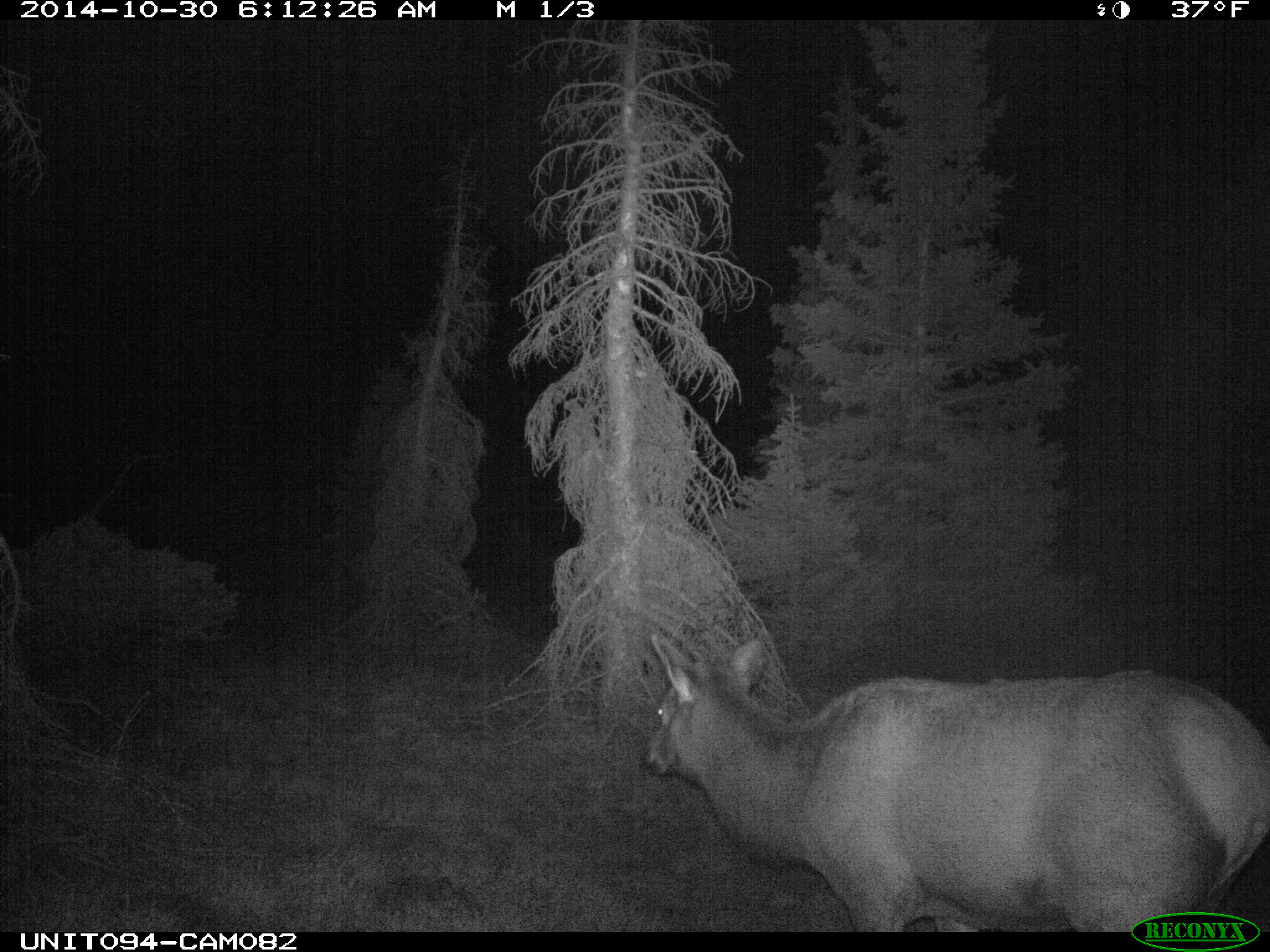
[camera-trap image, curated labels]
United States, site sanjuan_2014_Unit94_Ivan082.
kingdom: Animalia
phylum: Chordata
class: Mammalia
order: Artiodactyla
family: Cervidae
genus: Cervus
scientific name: Cervus elaphus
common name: red deer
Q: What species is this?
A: Cervus elaphus (red deer).